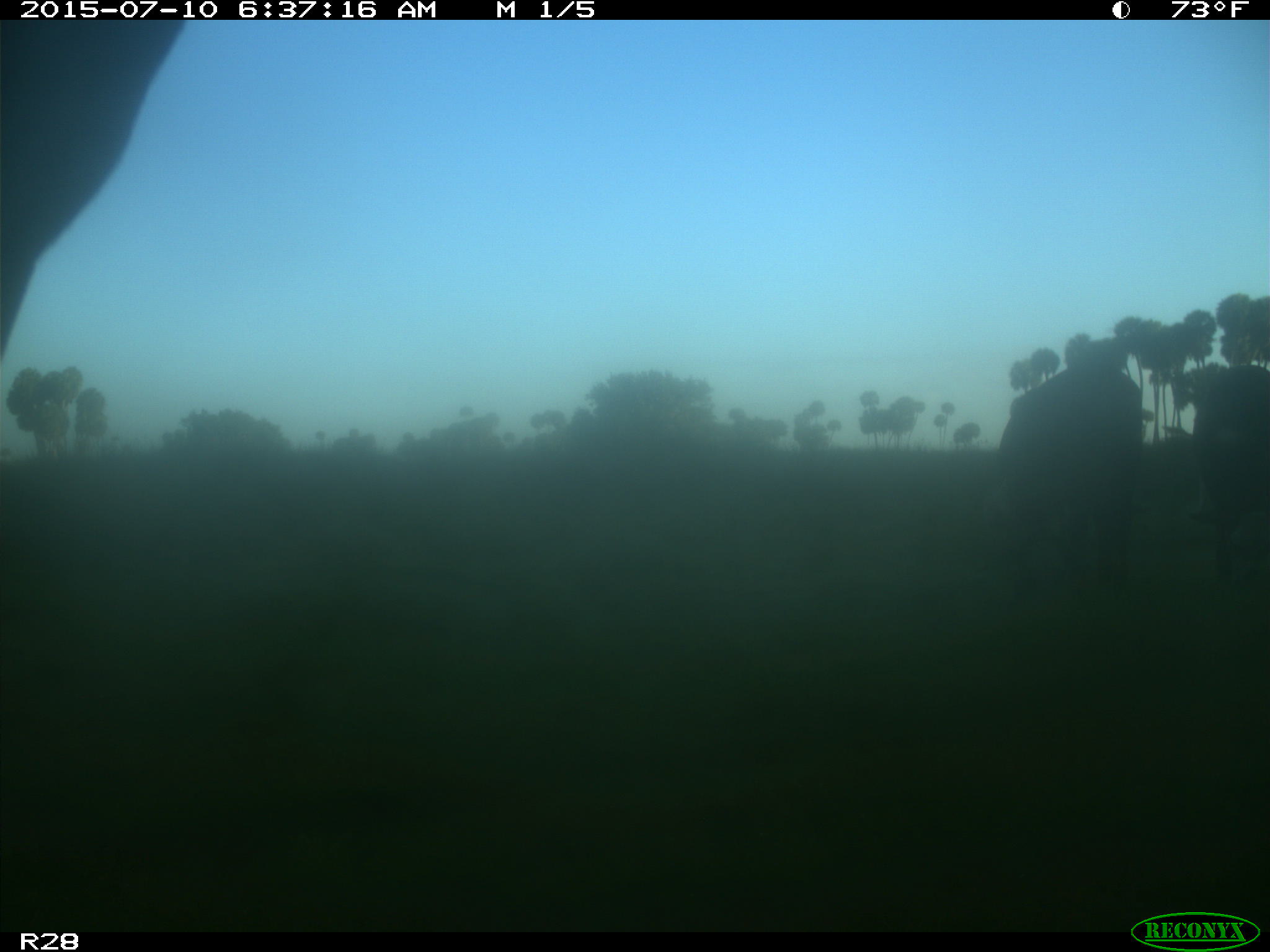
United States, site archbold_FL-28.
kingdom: Animalia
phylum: Chordata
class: Mammalia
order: Artiodactyla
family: Bovidae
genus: Bos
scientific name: Bos taurus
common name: domestic cow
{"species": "Bos taurus (domestic cow)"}